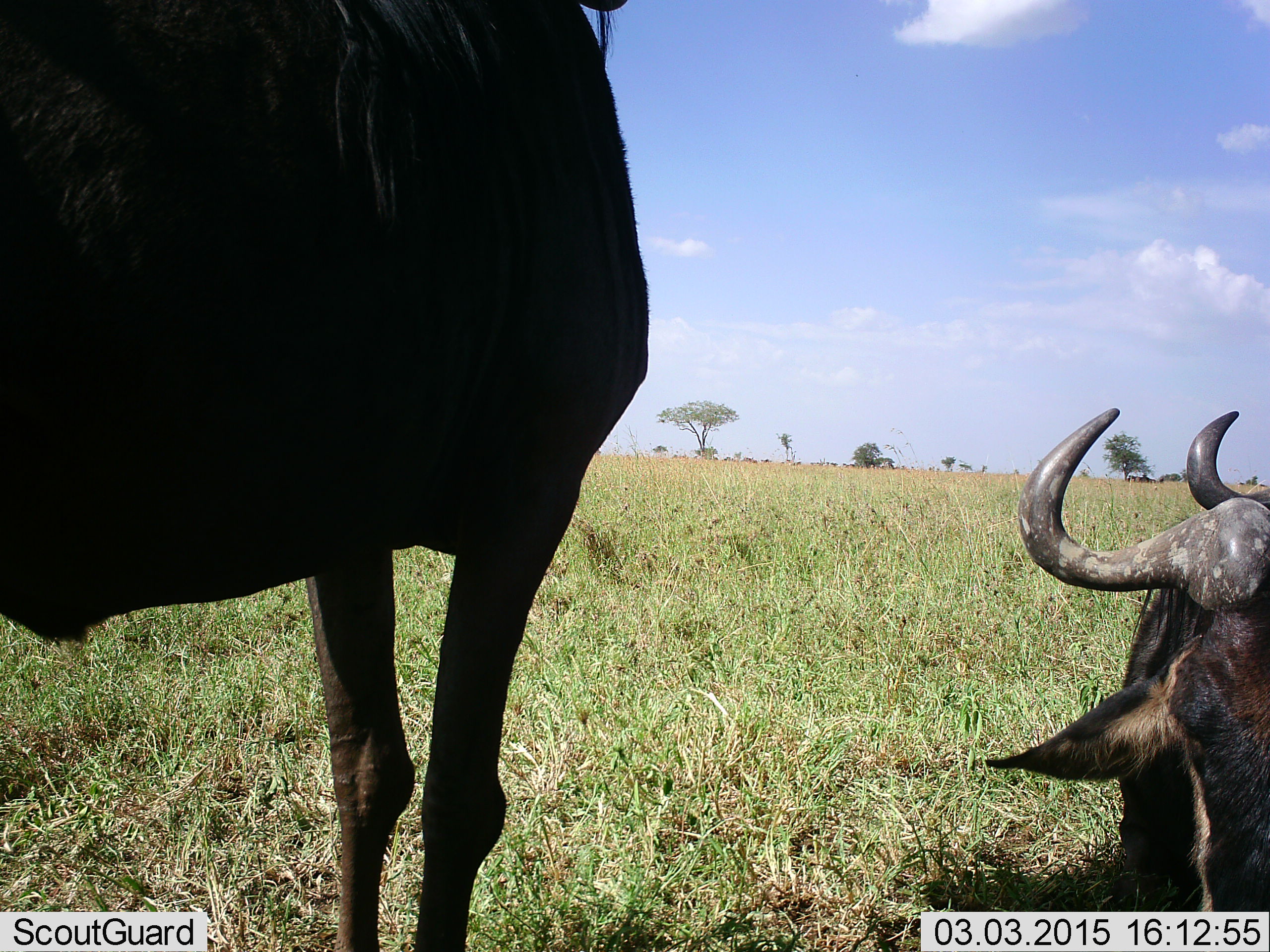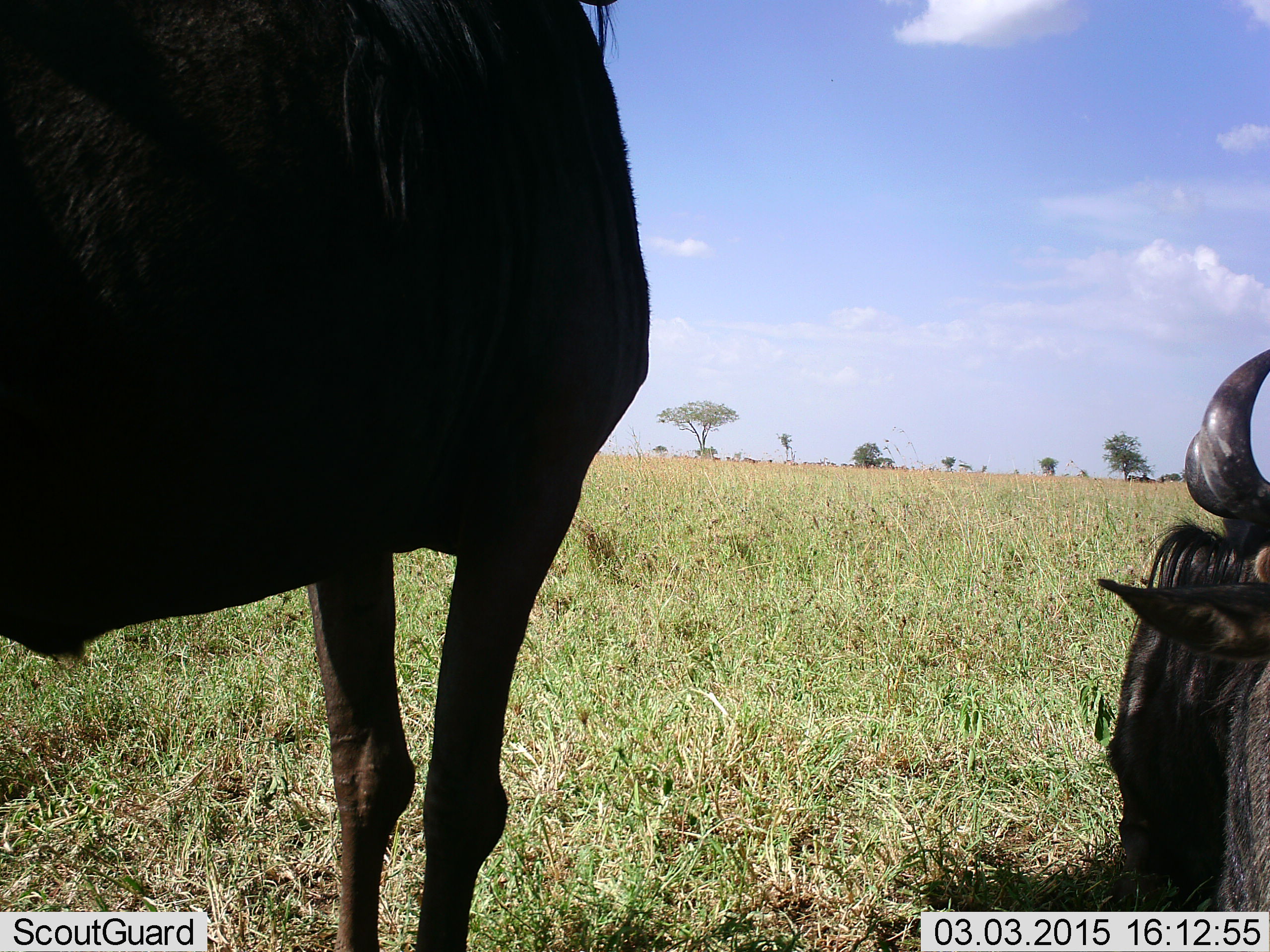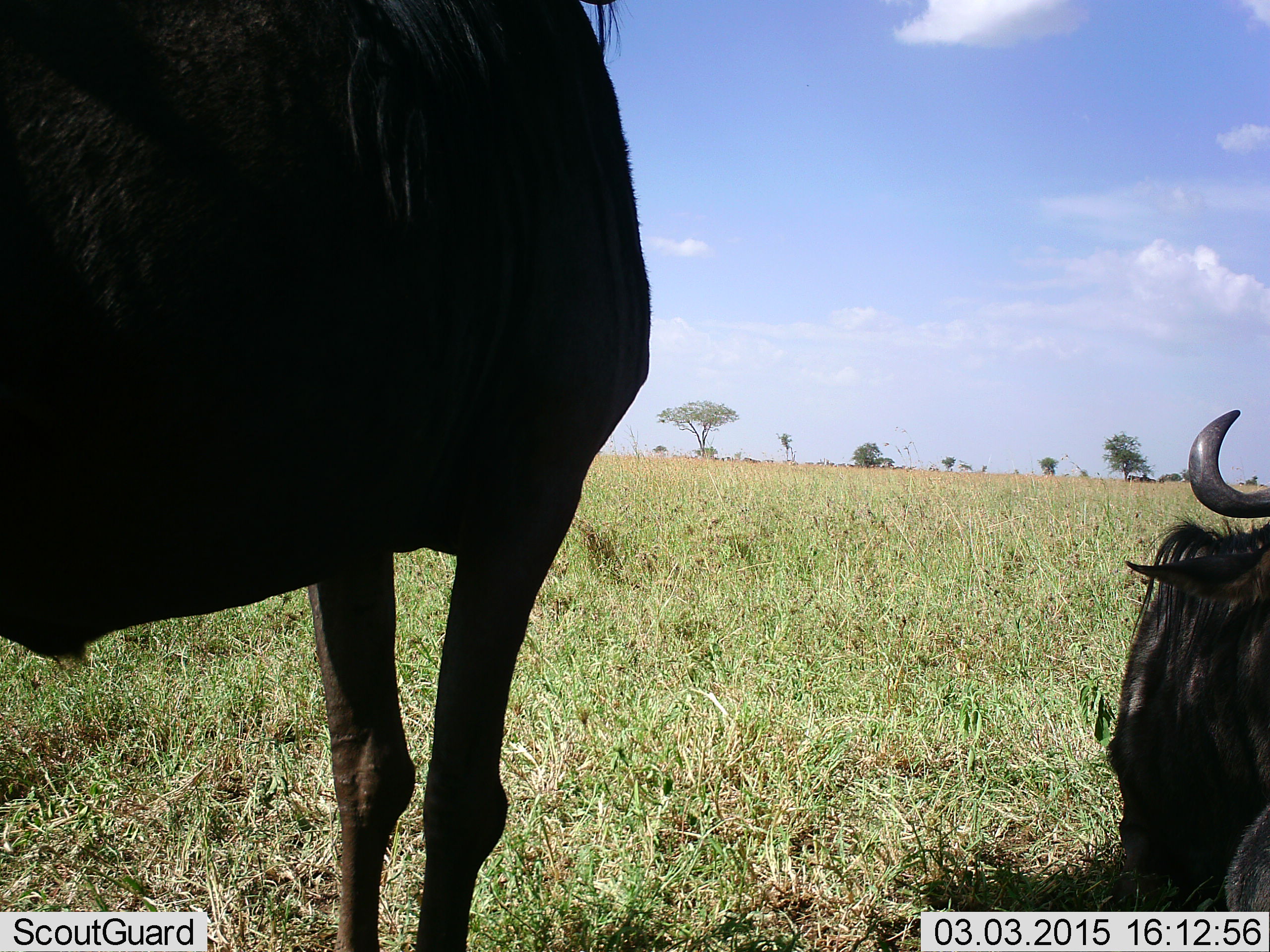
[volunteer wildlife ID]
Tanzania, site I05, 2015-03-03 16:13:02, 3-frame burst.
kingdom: Animalia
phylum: Chordata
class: Mammalia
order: Artiodactyla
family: Bovidae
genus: Connochaetes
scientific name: Connochaetes taurinus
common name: blue wildebeest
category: wildebeest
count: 2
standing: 70%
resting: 90%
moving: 20%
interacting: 10%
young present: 0%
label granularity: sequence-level